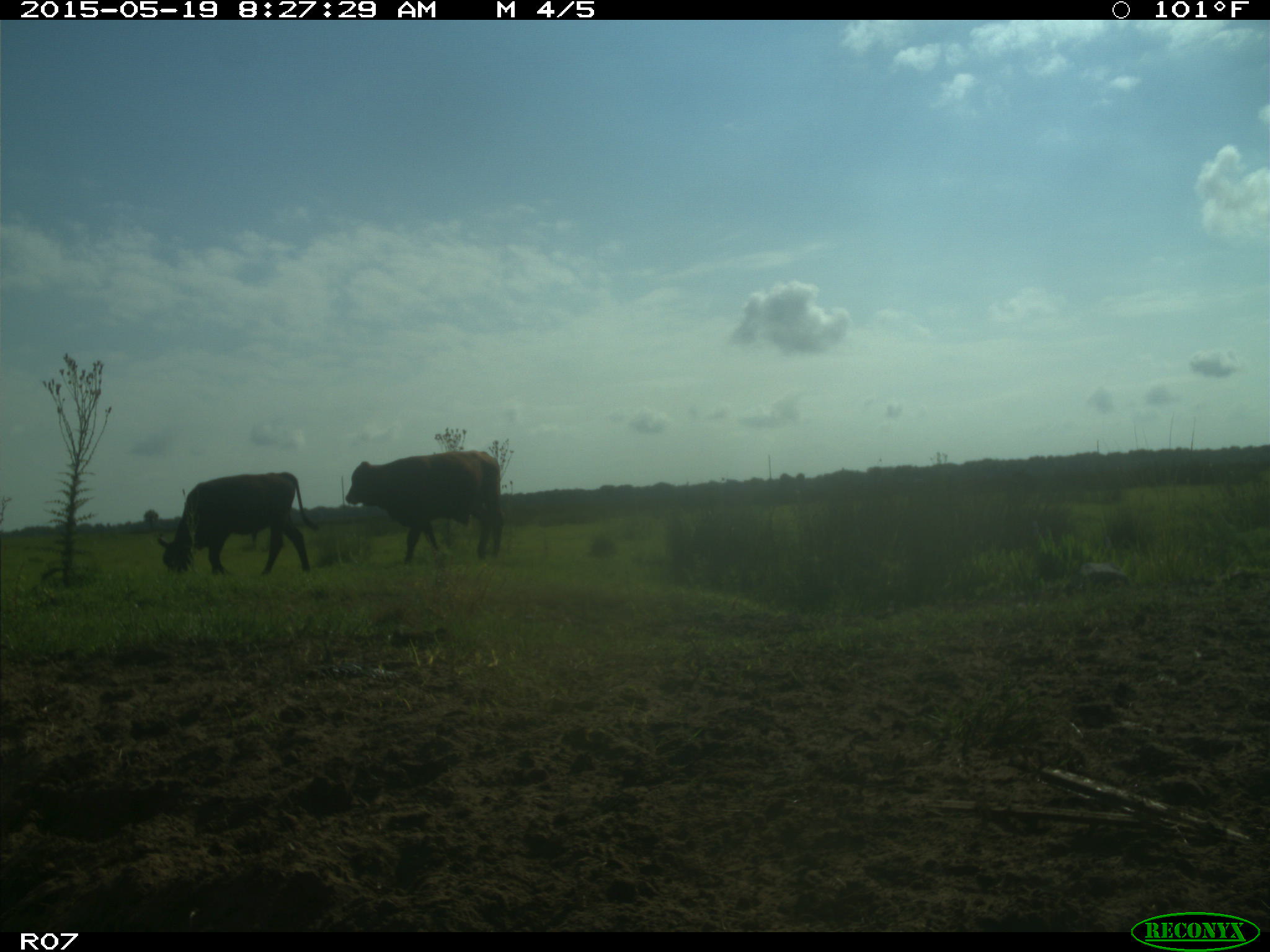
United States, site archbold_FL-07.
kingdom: Animalia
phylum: Chordata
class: Mammalia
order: Artiodactyla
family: Bovidae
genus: Bos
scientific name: Bos taurus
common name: domestic cow